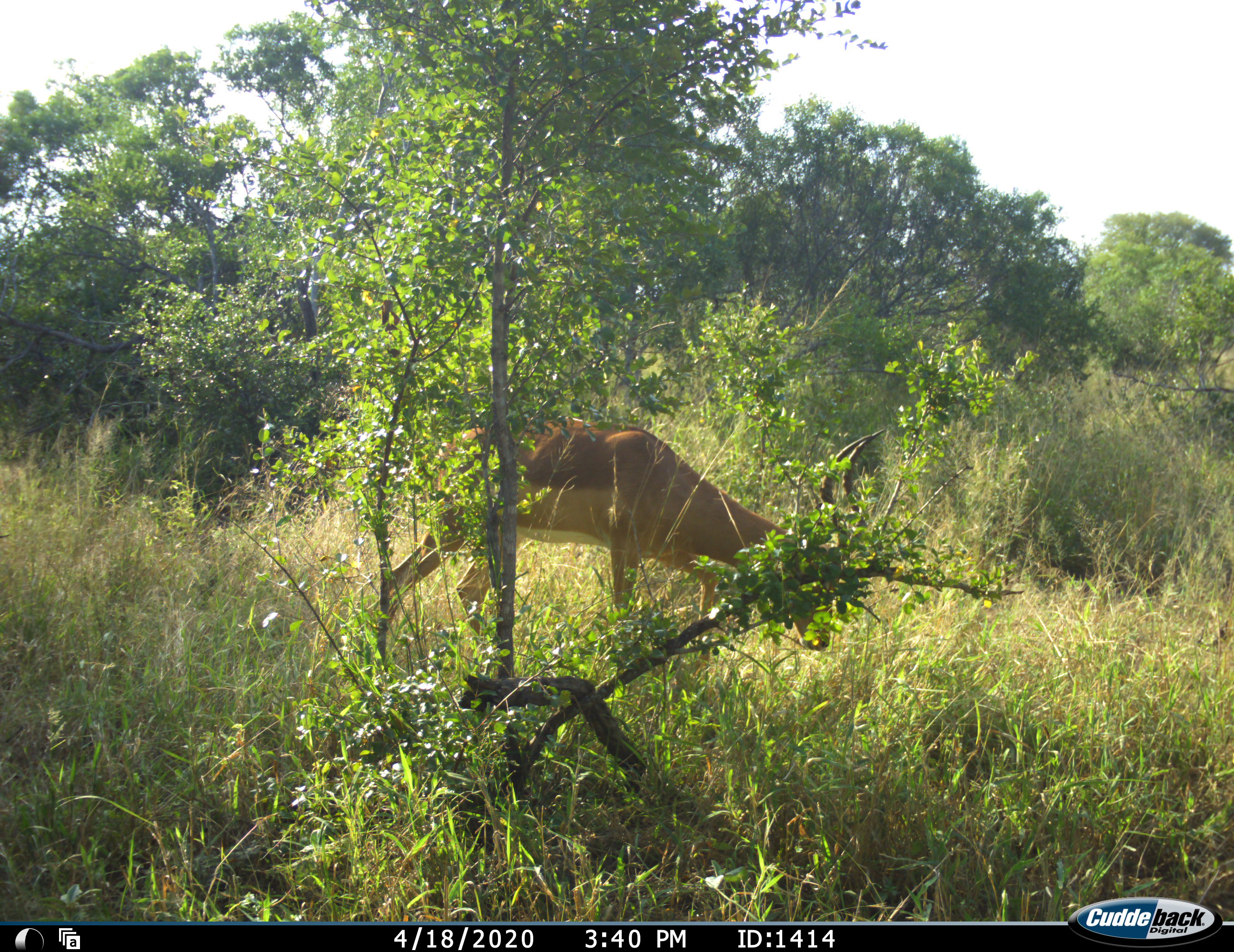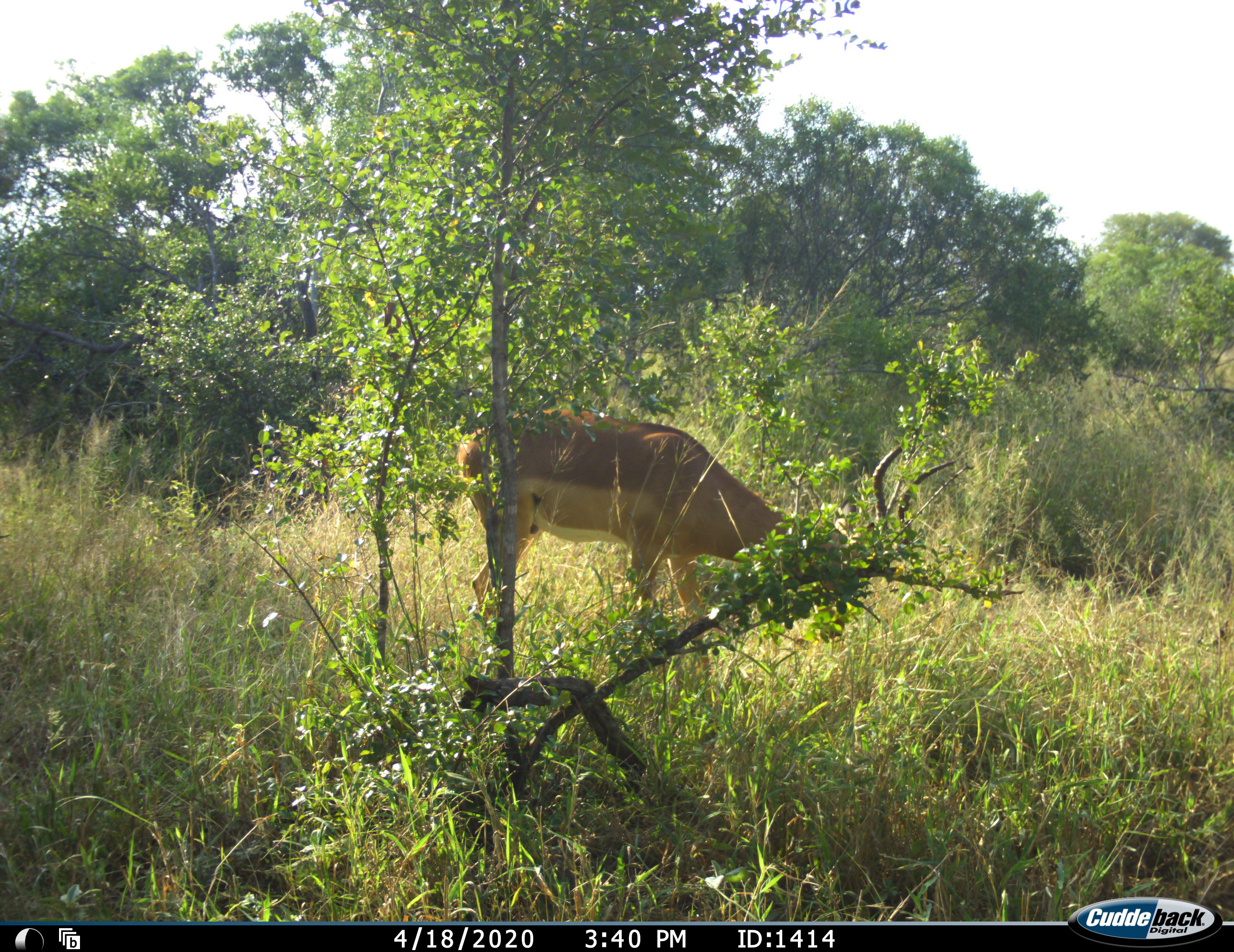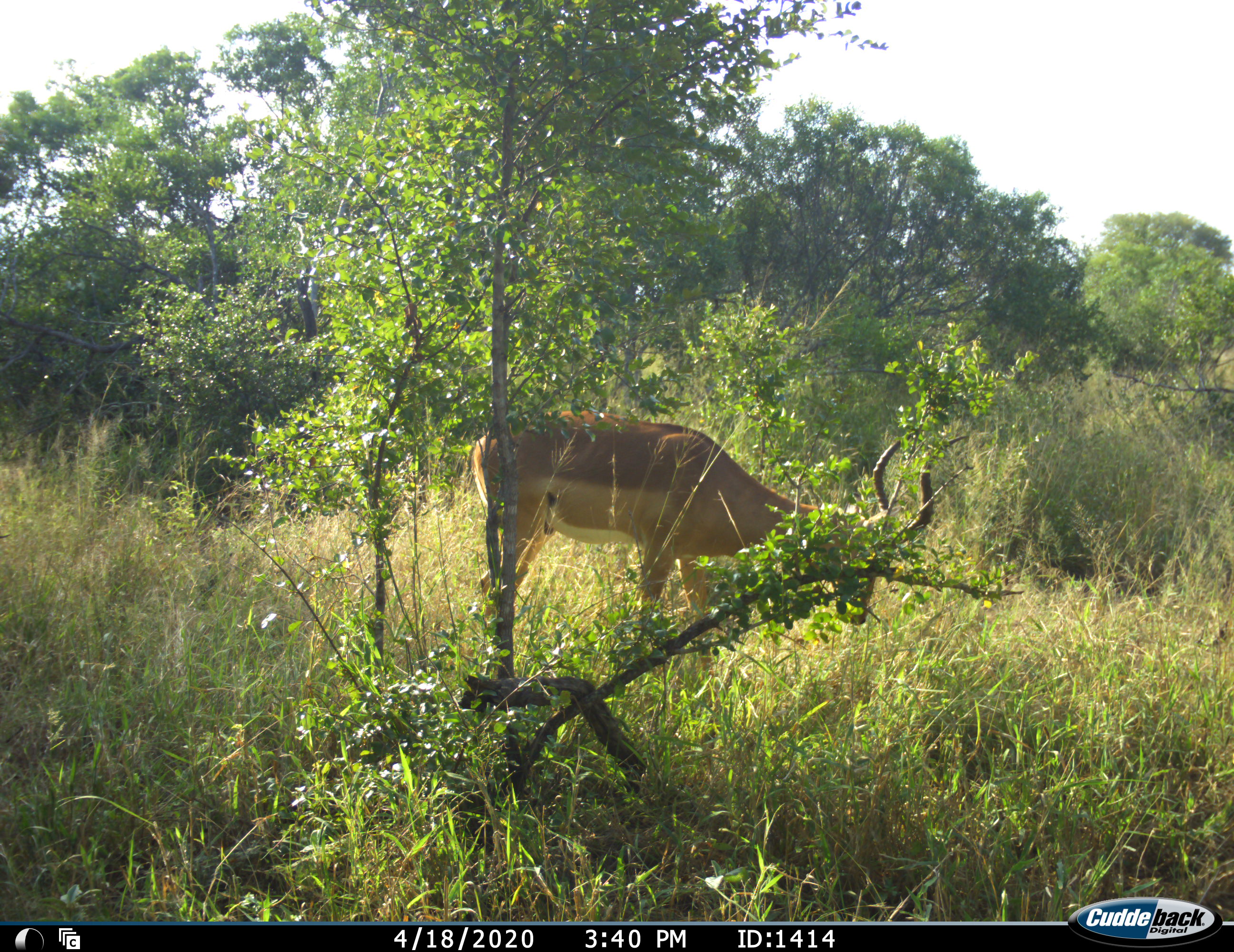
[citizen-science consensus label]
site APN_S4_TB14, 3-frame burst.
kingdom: Animalia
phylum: Chordata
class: Mammalia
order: Artiodactyla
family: Bovidae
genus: Aepyceros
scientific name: Aepyceros melampus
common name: impala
Impala (Aepyceros melampus), count 1. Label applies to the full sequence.